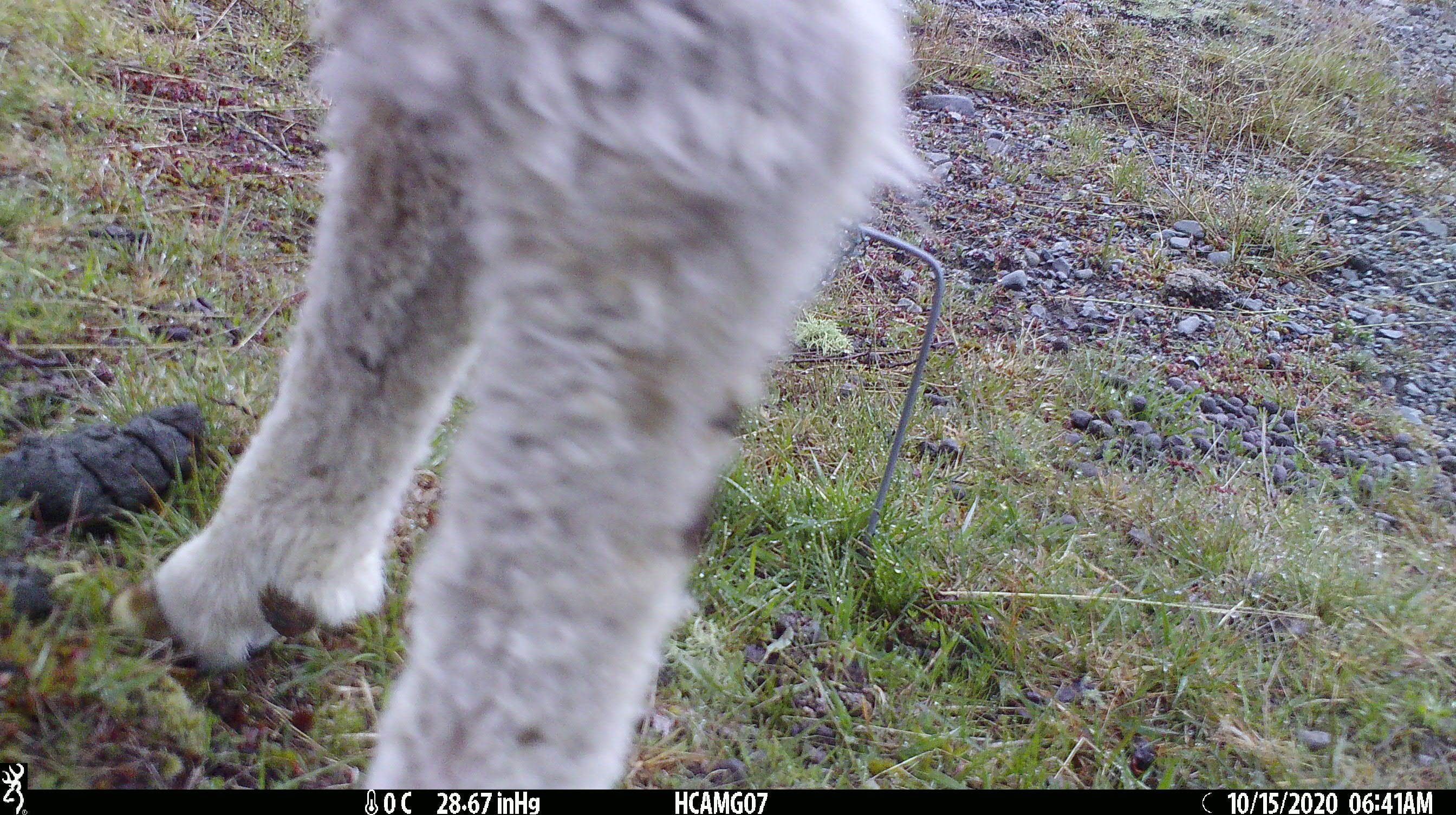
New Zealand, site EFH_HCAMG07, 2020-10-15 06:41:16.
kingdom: Animalia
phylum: Chordata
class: Mammalia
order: Artiodactyla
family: Bovidae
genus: Ovis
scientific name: Ovis aries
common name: domestic sheep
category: sheep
Sheep (domestic sheep) (Ovis aries).